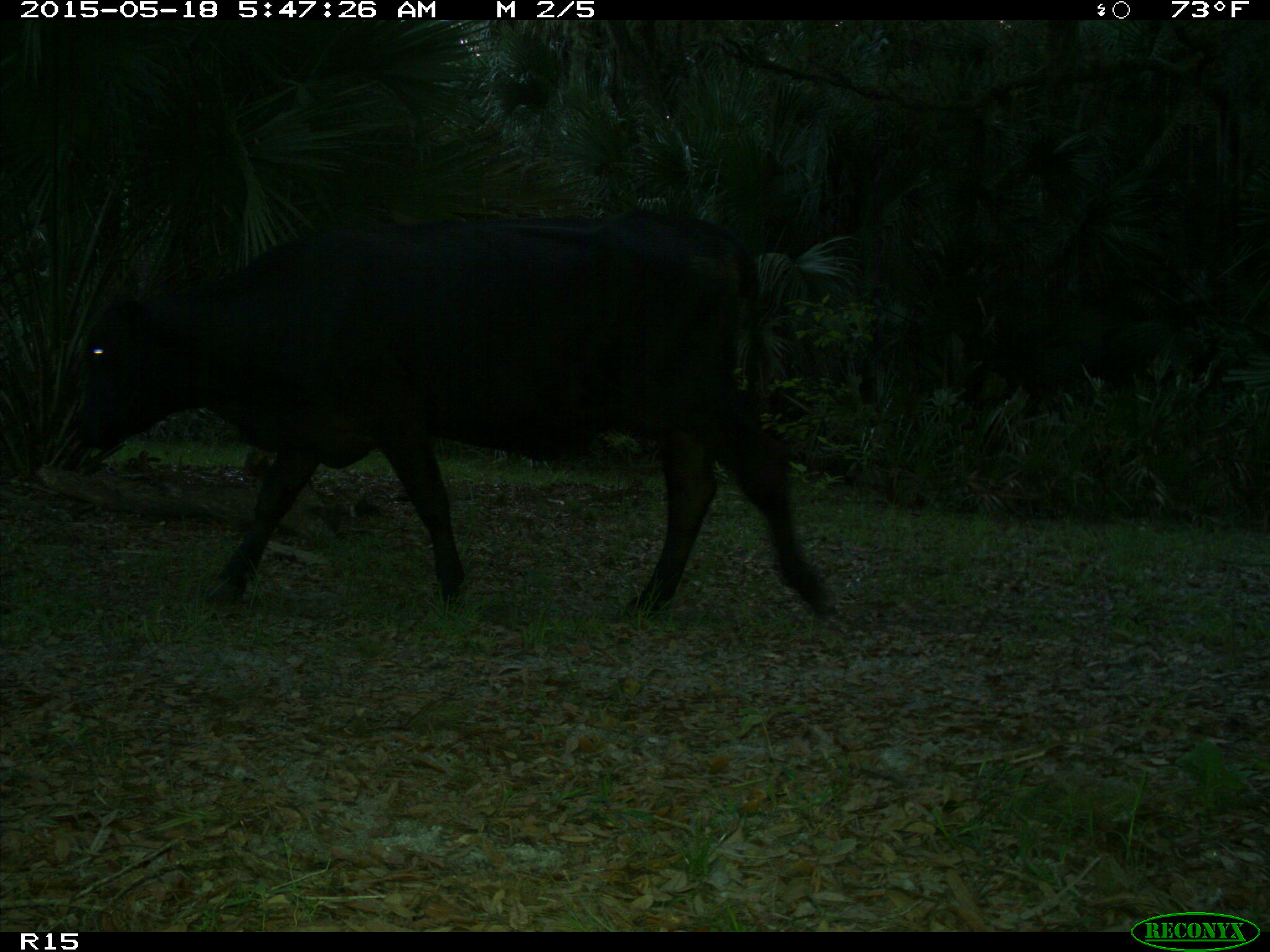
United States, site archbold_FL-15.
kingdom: Animalia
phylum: Chordata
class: Mammalia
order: Artiodactyla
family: Bovidae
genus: Bos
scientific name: Bos taurus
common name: domestic cow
Bos taurus (domestic cow).